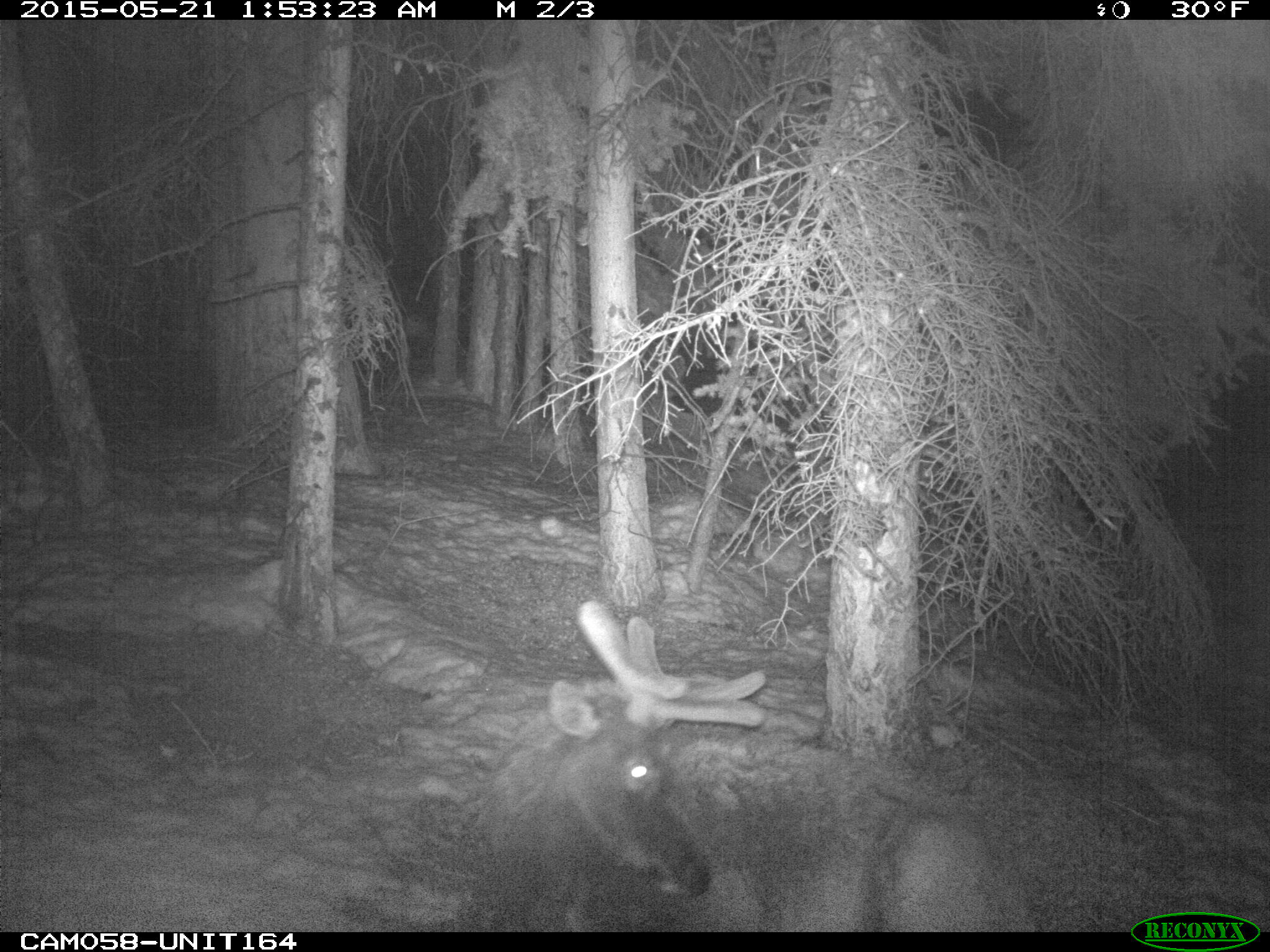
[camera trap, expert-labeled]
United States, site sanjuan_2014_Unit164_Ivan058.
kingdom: Animalia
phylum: Chordata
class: Mammalia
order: Artiodactyla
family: Cervidae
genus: Cervus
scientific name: Cervus elaphus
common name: red deer